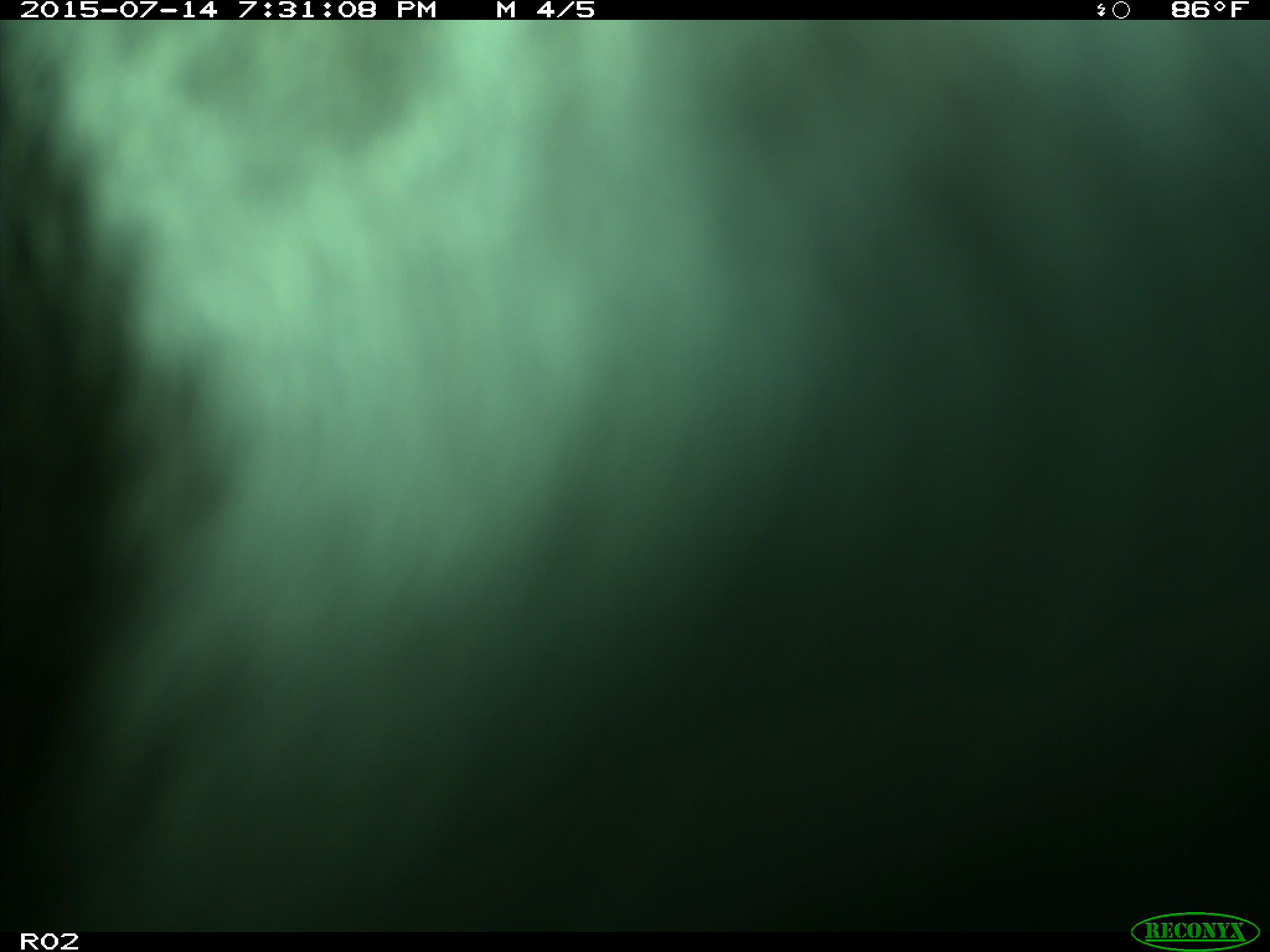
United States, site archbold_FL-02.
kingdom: Animalia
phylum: Chordata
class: Mammalia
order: Artiodactyla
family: Bovidae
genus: Bos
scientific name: Bos taurus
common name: domestic cow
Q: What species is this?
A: Bos taurus (domestic cow).